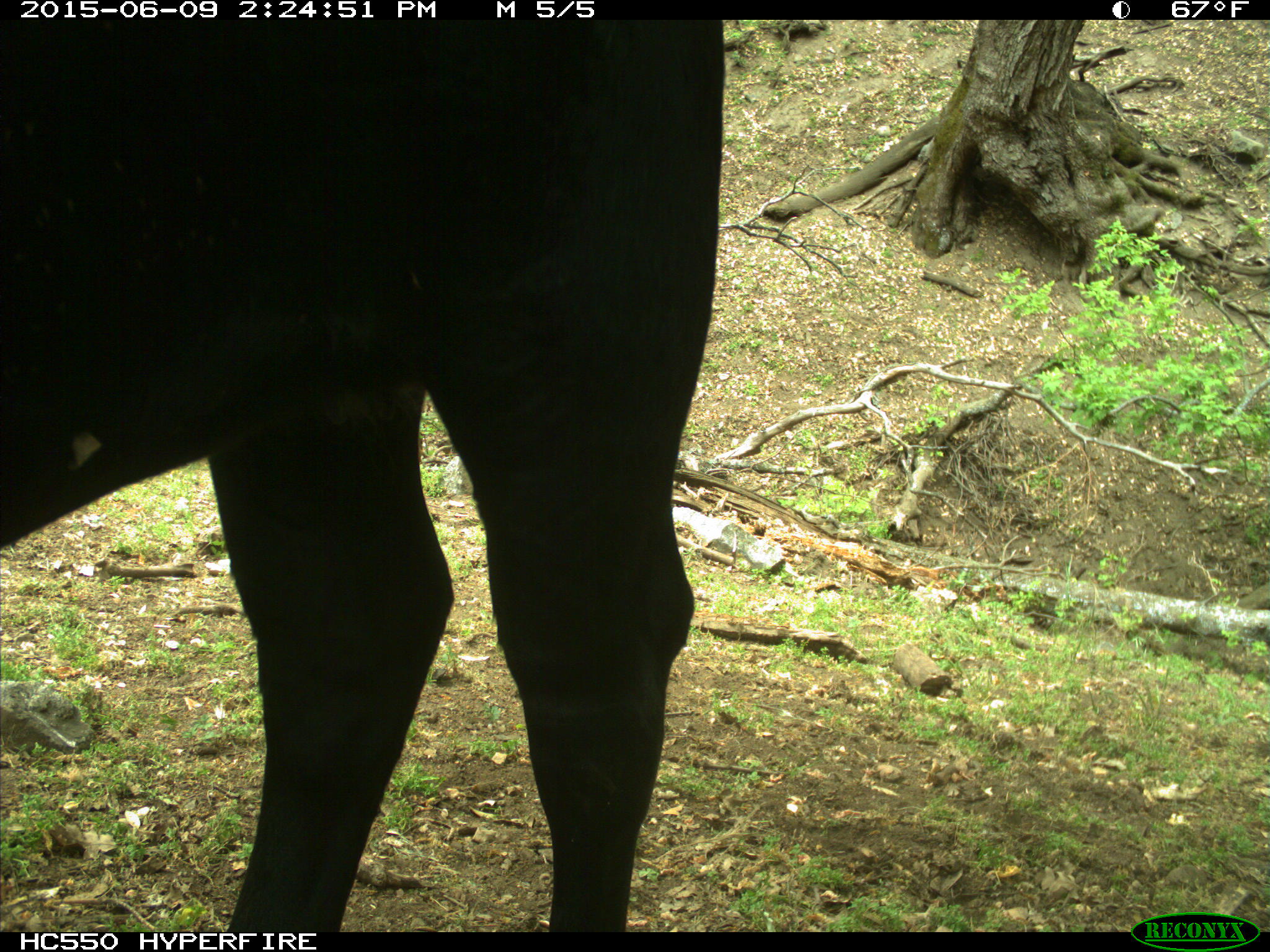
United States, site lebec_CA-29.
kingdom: Animalia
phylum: Chordata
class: Mammalia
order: Artiodactyla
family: Bovidae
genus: Bos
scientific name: Bos taurus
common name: domestic cow